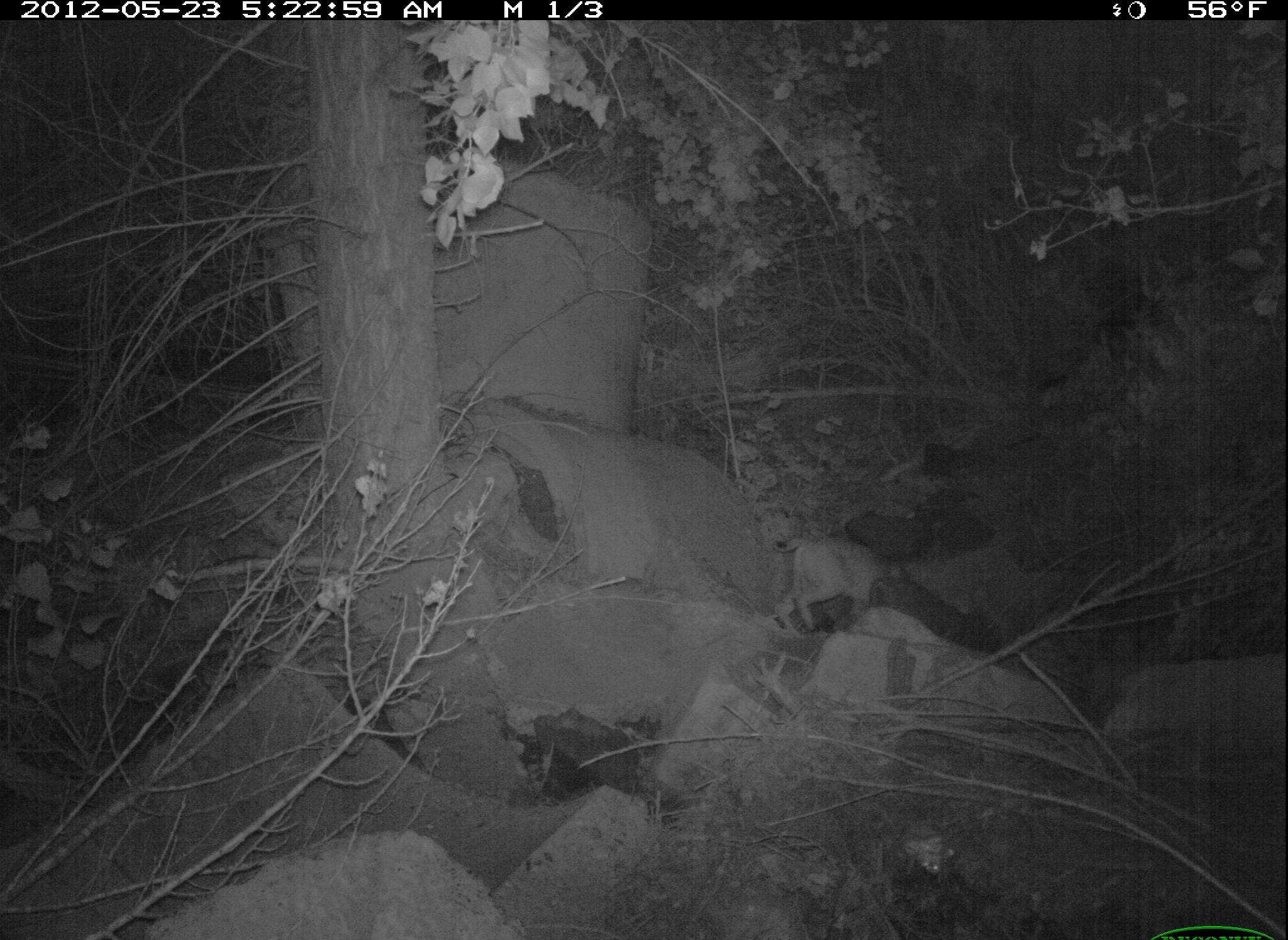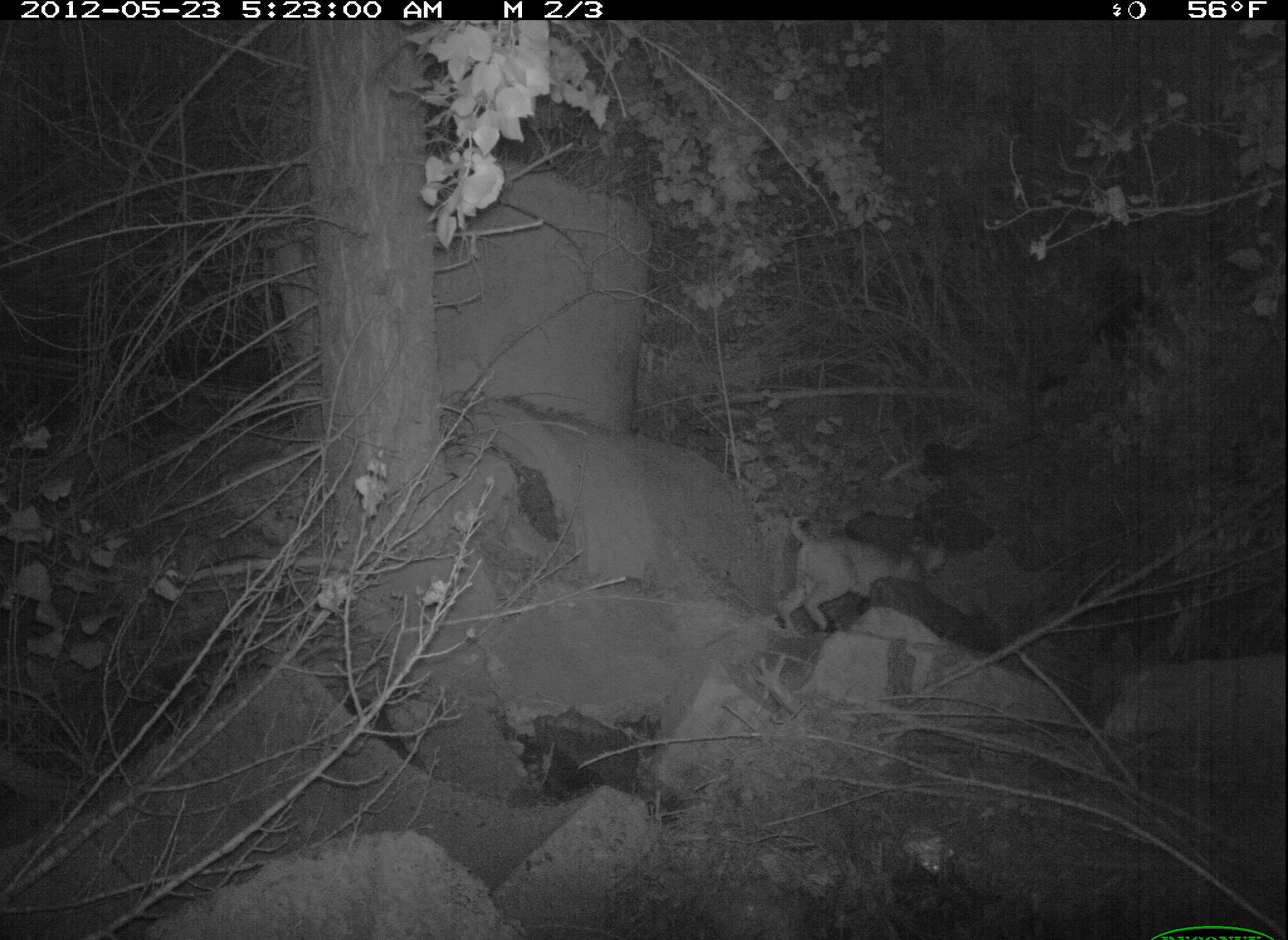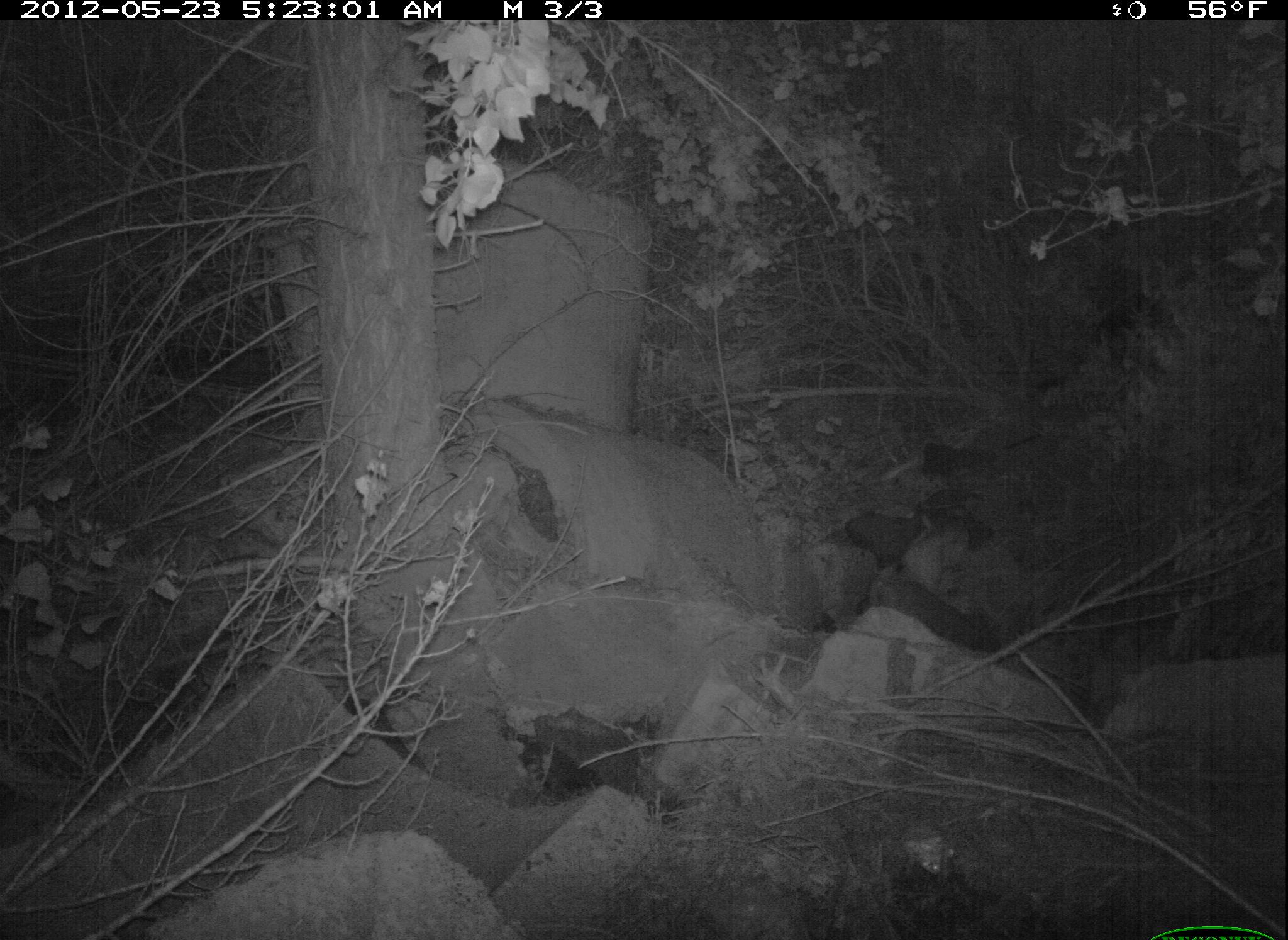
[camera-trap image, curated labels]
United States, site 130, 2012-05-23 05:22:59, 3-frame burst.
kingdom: Animalia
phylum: Chordata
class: Mammalia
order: Carnivora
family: Felidae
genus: Lynx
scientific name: Lynx rufus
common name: bobcat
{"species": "bobcat (Lynx rufus)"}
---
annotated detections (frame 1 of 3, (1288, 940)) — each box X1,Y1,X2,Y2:
bobcat: 770,530,910,640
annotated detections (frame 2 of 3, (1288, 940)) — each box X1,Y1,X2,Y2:
bobcat: 771,512,953,643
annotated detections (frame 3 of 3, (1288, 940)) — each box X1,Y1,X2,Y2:
bobcat: 895,503,981,636